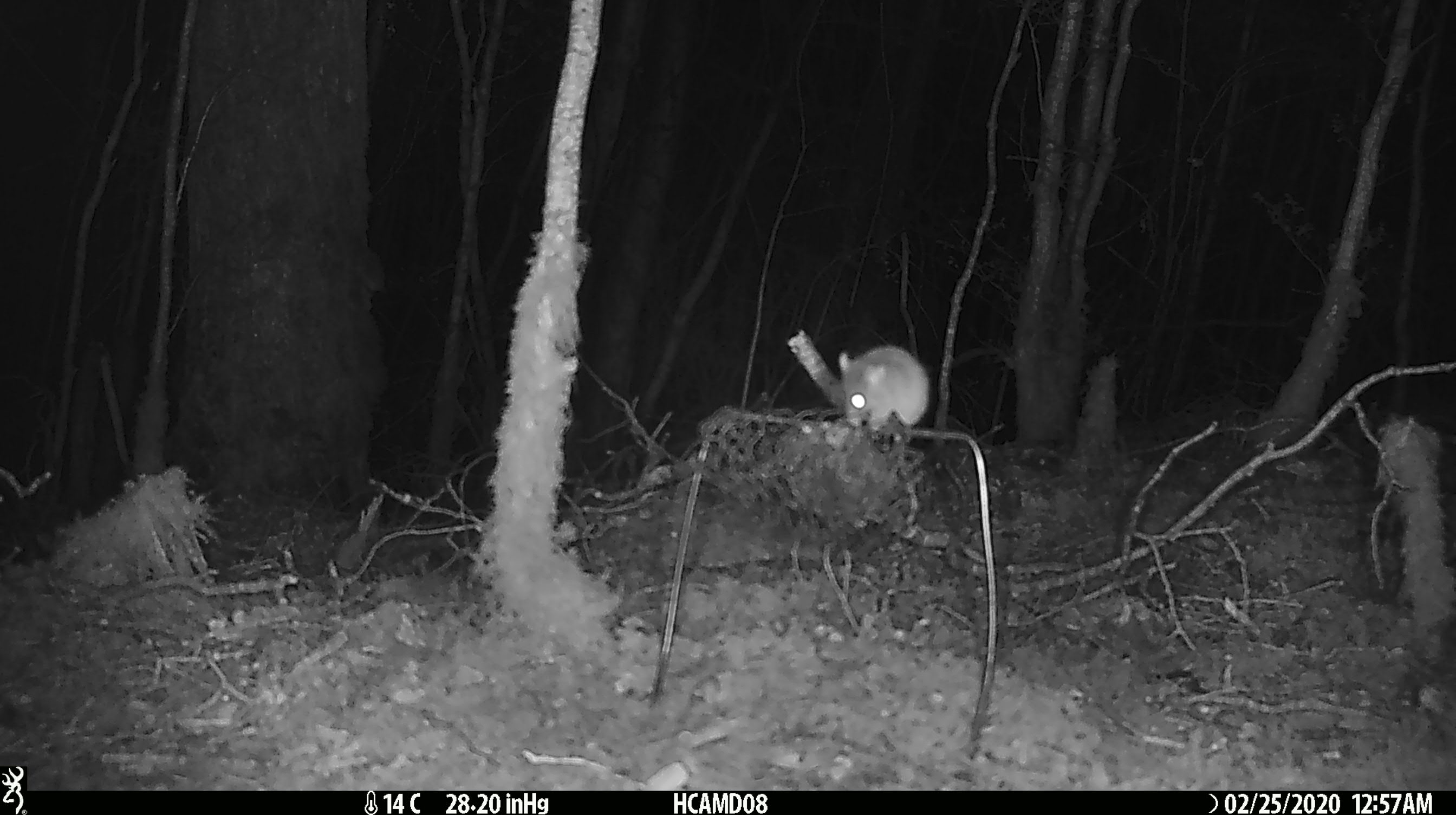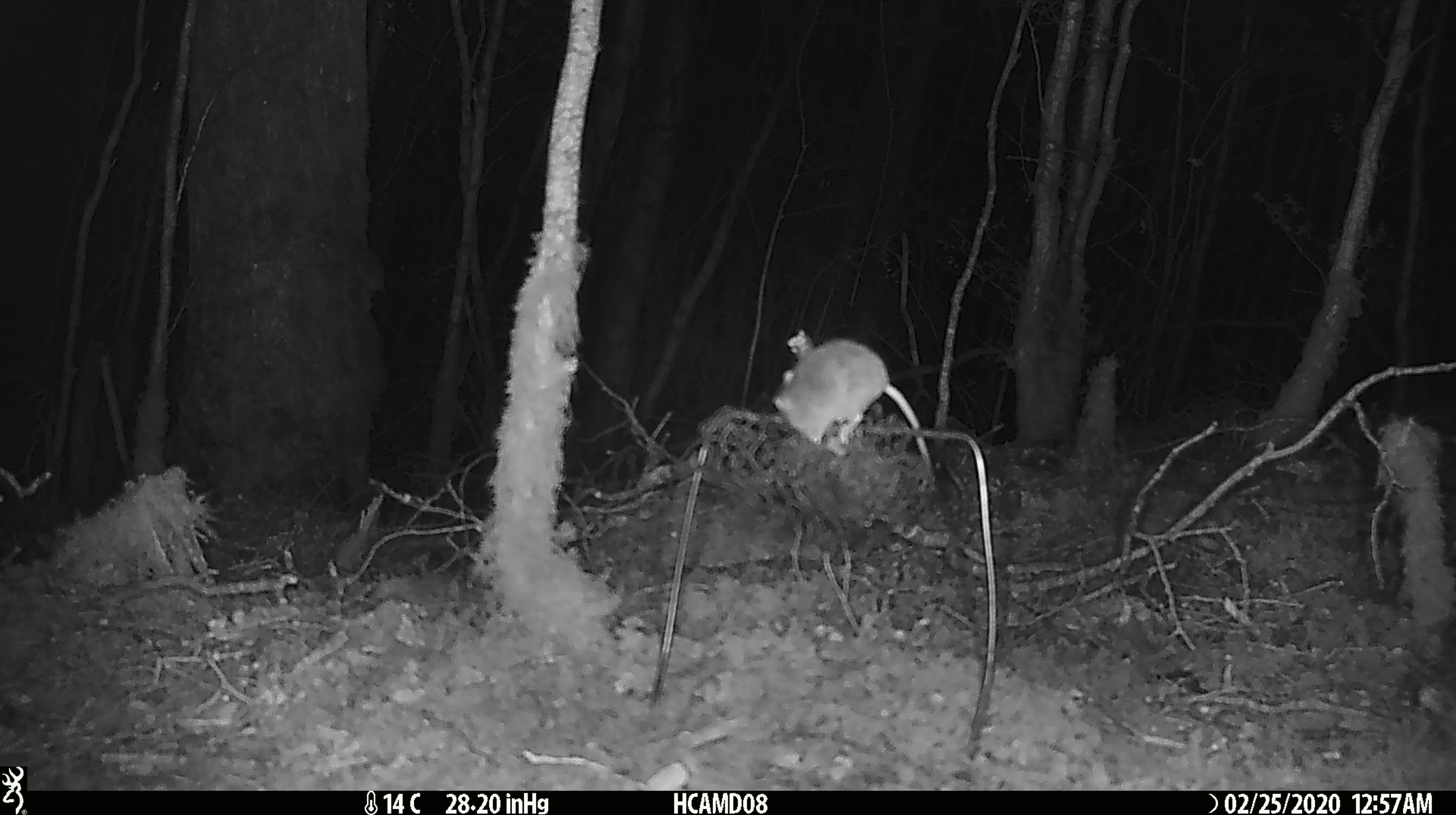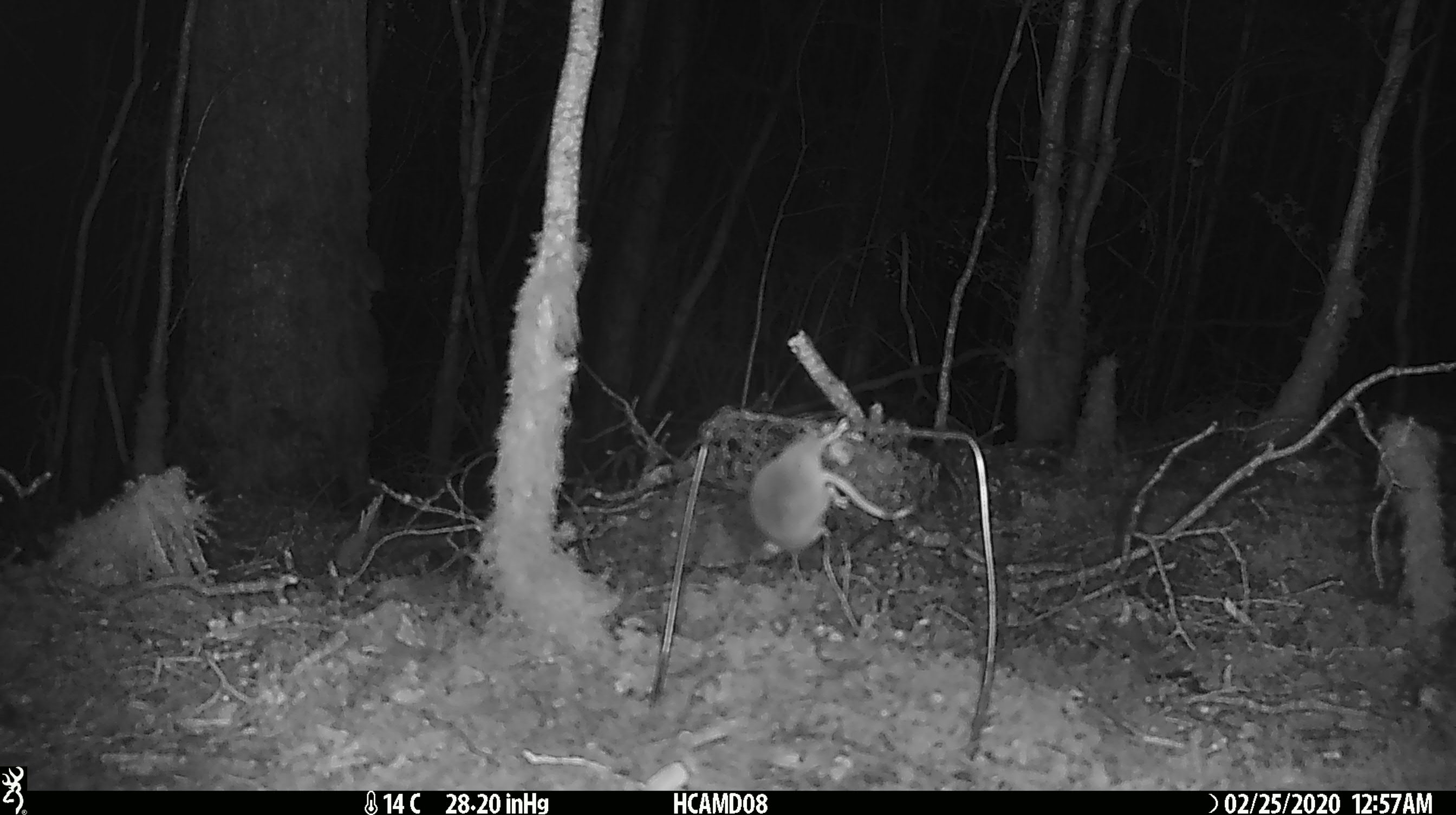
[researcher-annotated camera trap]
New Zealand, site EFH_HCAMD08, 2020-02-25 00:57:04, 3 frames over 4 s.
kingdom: Animalia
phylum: Chordata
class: Mammalia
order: Rodentia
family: Muridae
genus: Mus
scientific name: Mus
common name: mouse